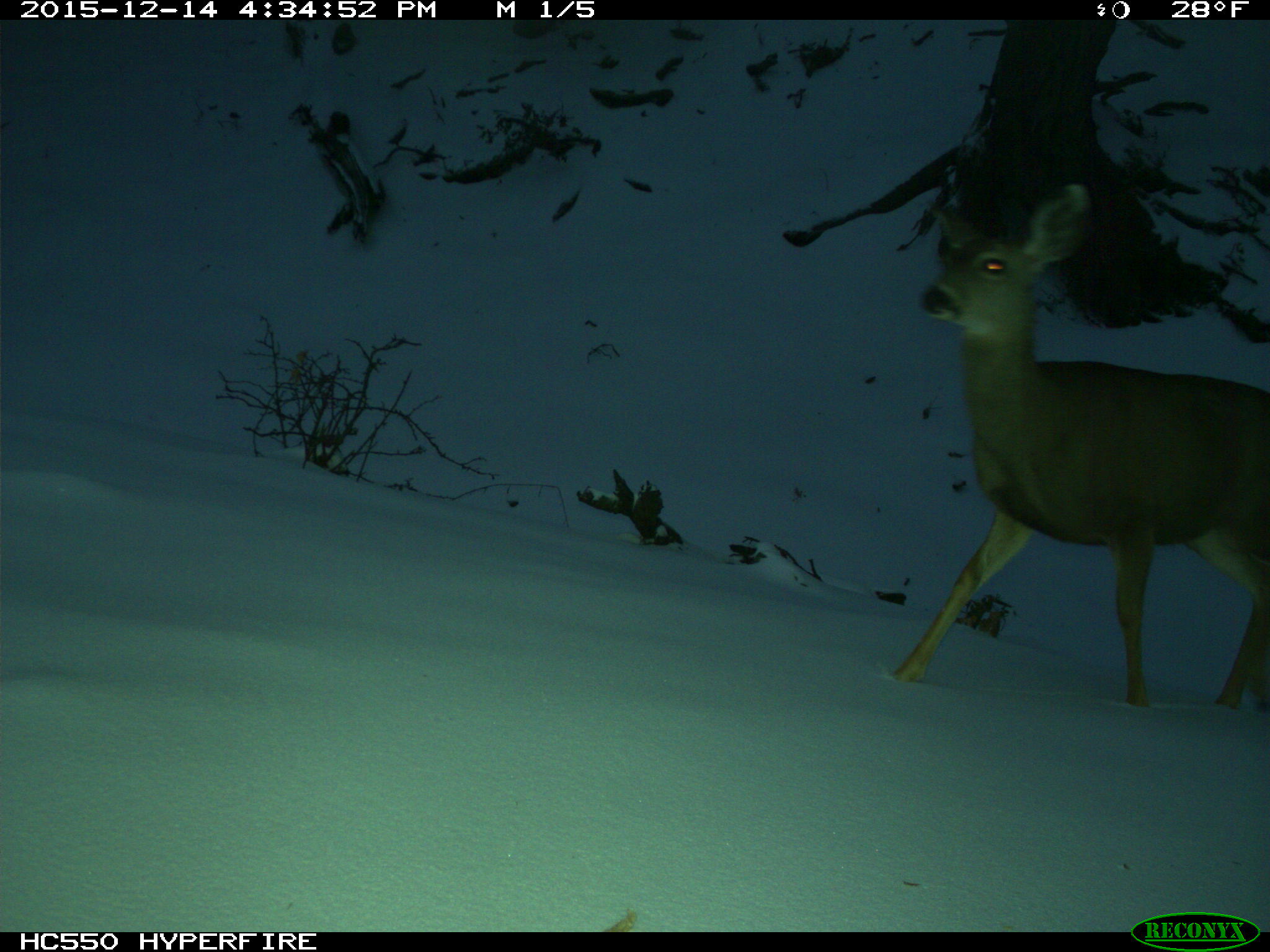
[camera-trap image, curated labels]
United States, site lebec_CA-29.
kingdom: Animalia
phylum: Chordata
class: Mammalia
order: Artiodactyla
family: Cervidae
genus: Odocoileus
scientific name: Odocoileus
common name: deer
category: unidentified deer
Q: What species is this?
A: Unidentified deer (deer) (Odocoileus).